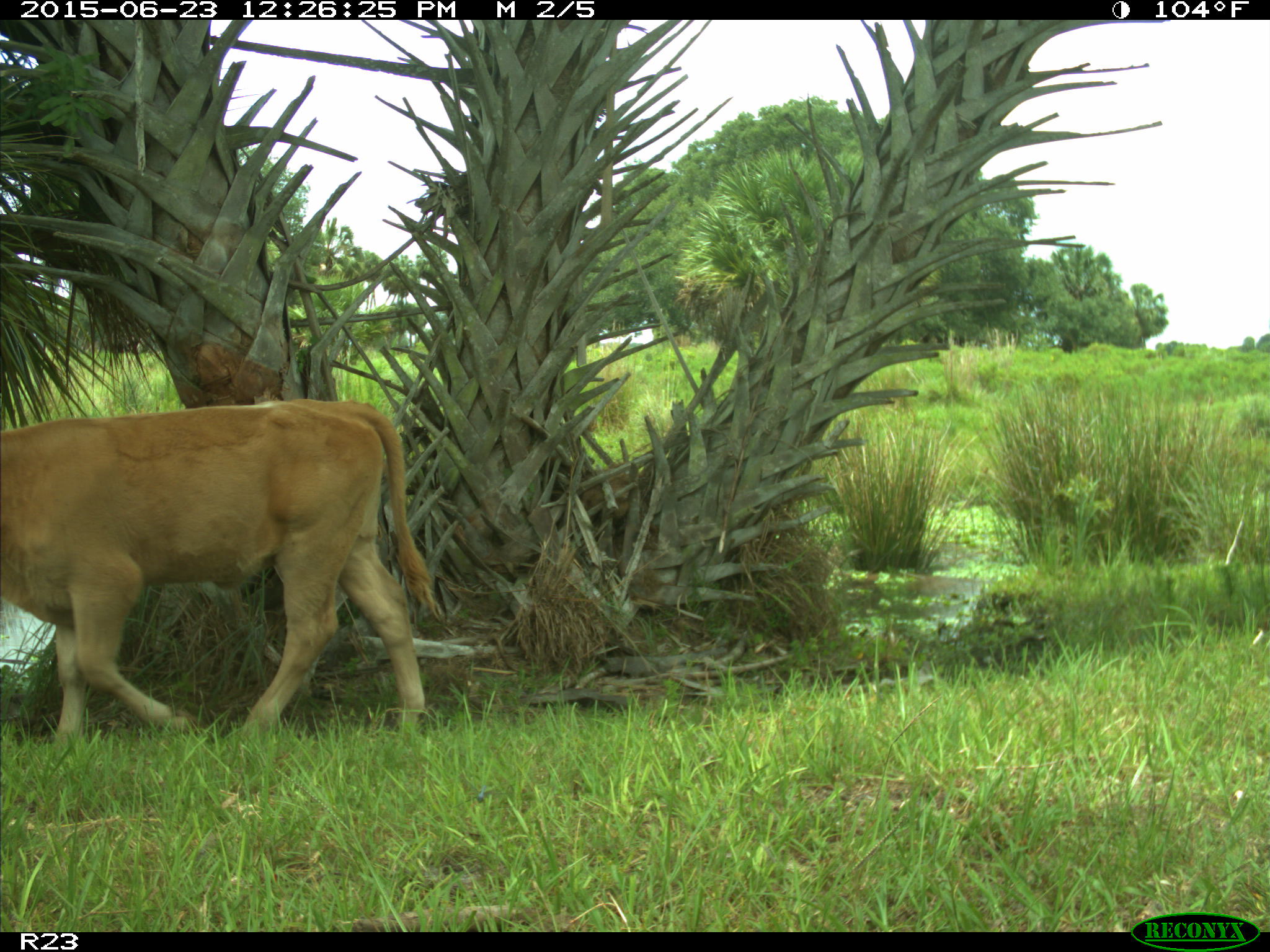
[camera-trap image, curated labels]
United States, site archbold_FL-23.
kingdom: Animalia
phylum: Chordata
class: Mammalia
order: Artiodactyla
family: Bovidae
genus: Bos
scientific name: Bos taurus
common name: domestic cow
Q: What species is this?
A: Bos taurus (domestic cow).